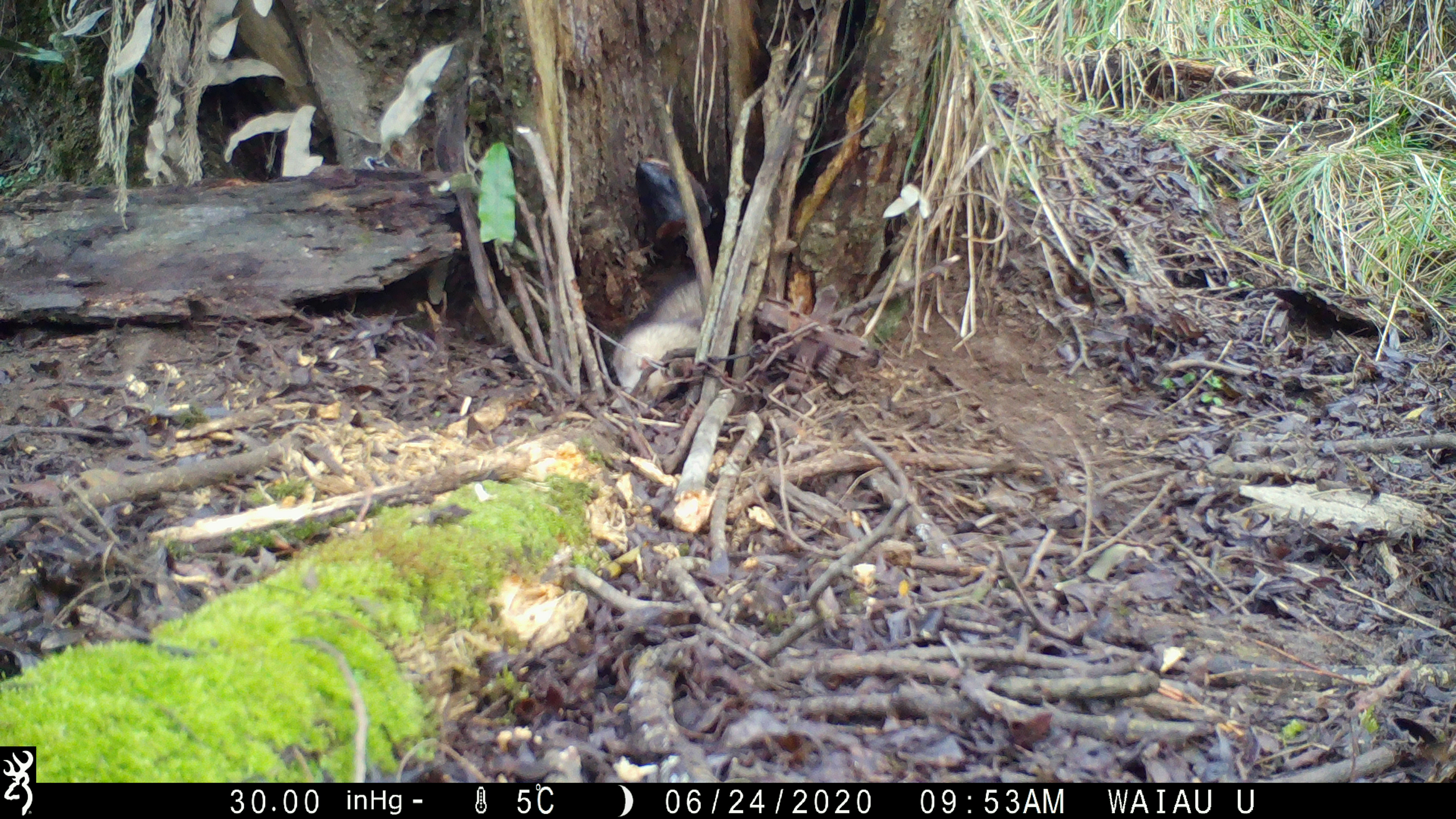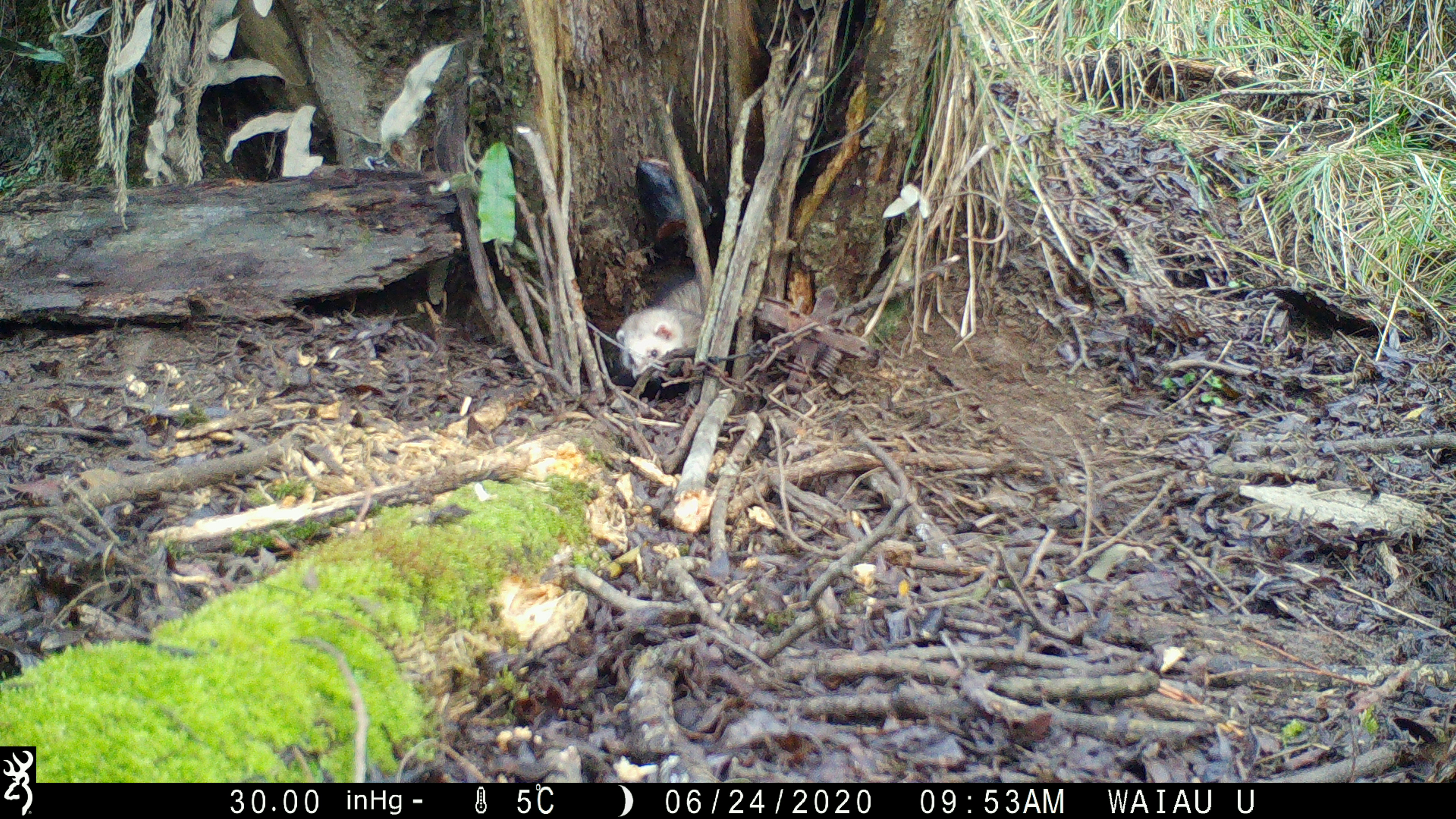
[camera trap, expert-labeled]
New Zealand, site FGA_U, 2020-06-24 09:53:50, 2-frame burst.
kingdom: Animalia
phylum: Chordata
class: Mammalia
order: Carnivora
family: Mustelidae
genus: Mustela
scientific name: Mustela furo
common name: ferret